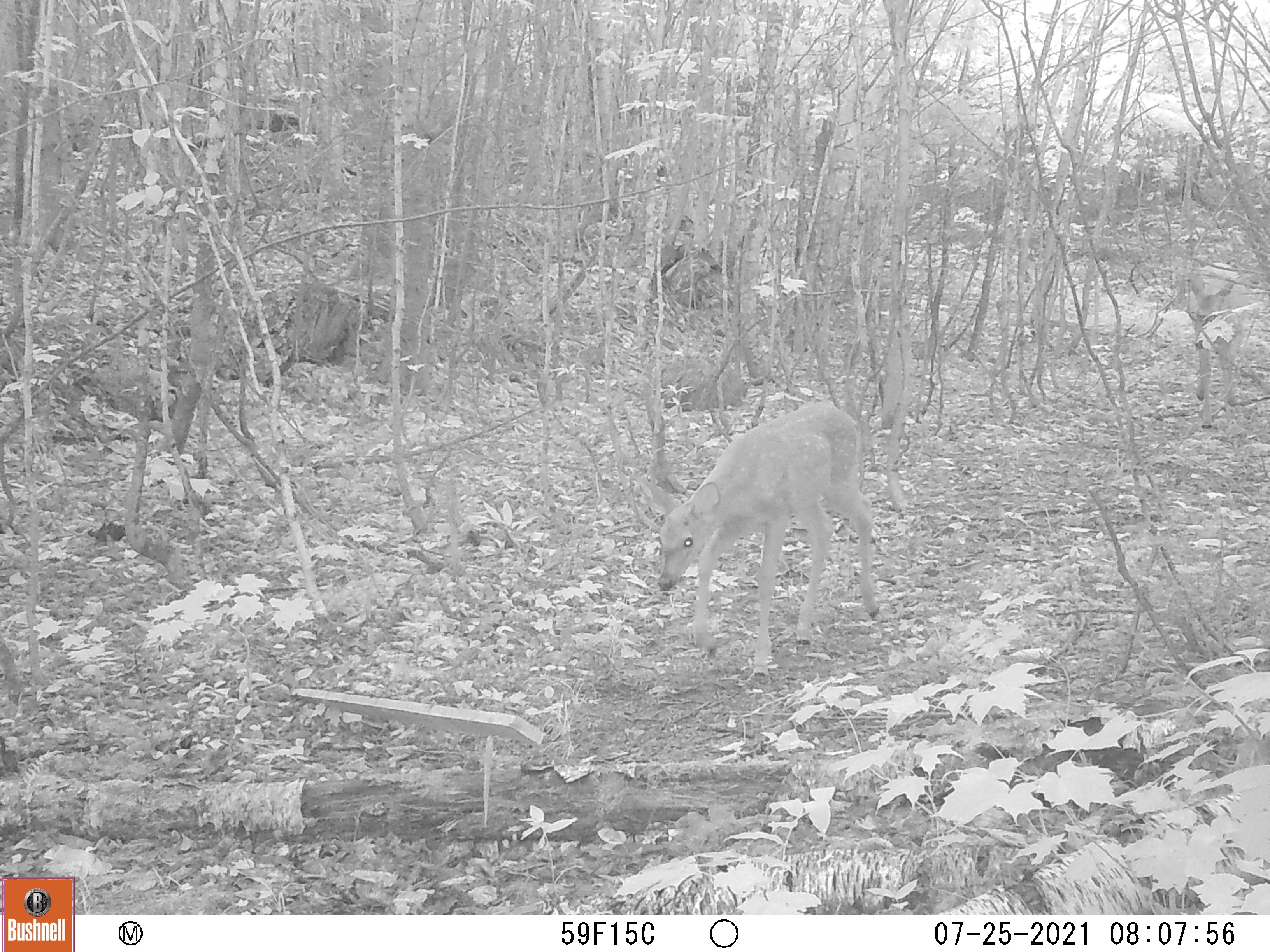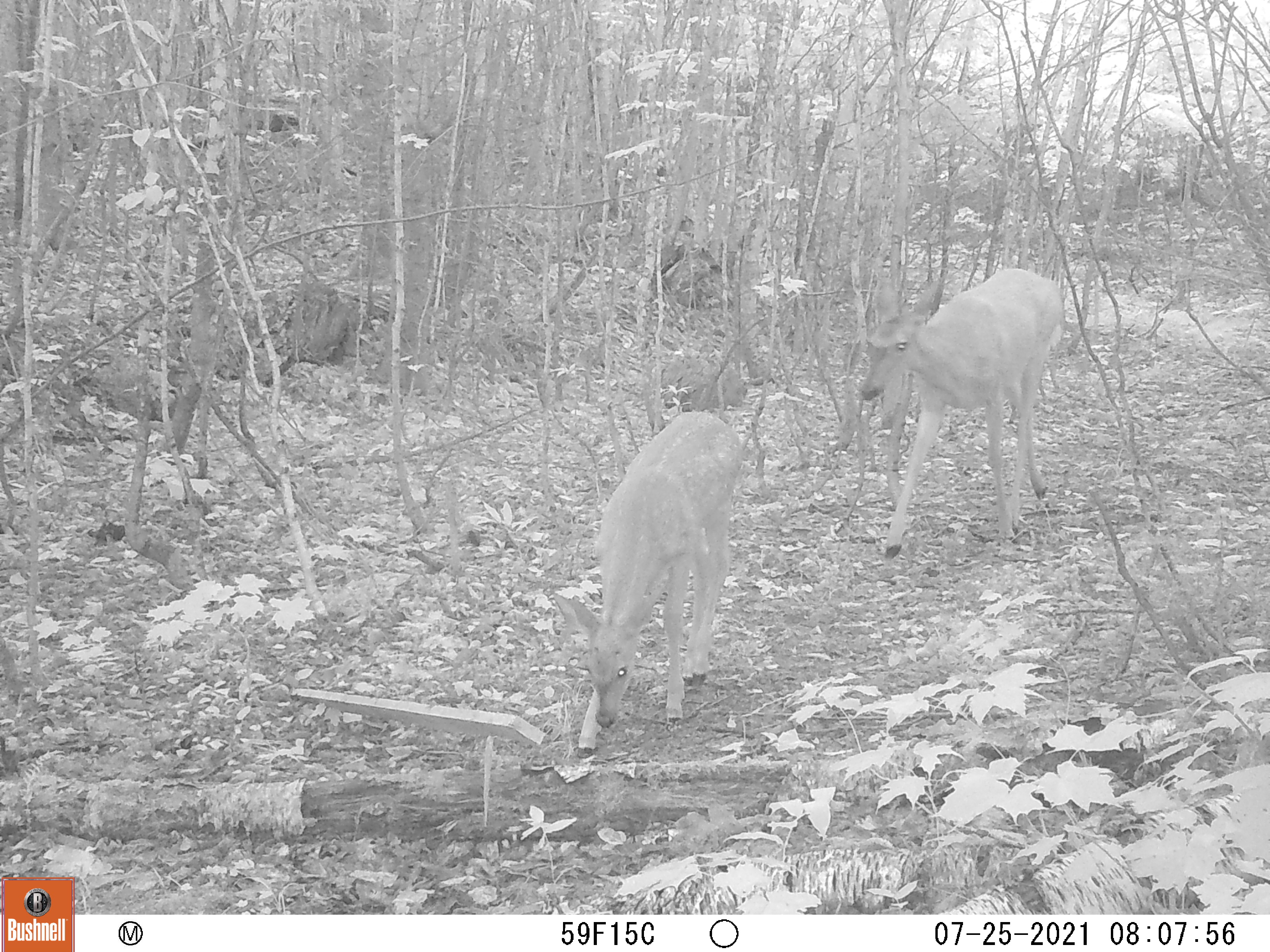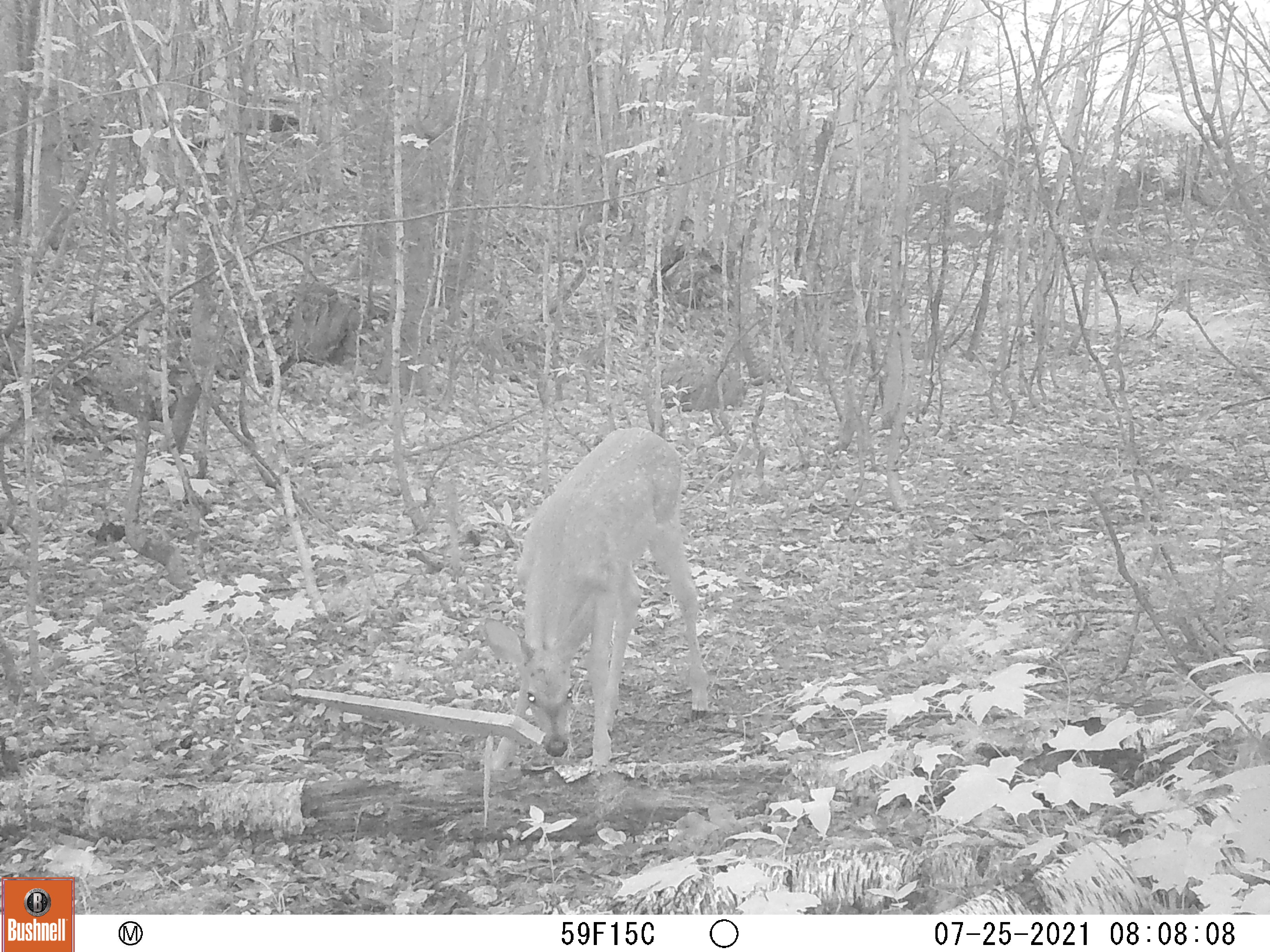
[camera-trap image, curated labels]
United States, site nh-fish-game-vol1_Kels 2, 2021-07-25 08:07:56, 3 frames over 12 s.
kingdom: Animalia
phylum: Chordata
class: Mammalia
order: Artiodactyla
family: Cervidae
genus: Odocoileus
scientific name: Odocoileus virginianus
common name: white-tailed deer